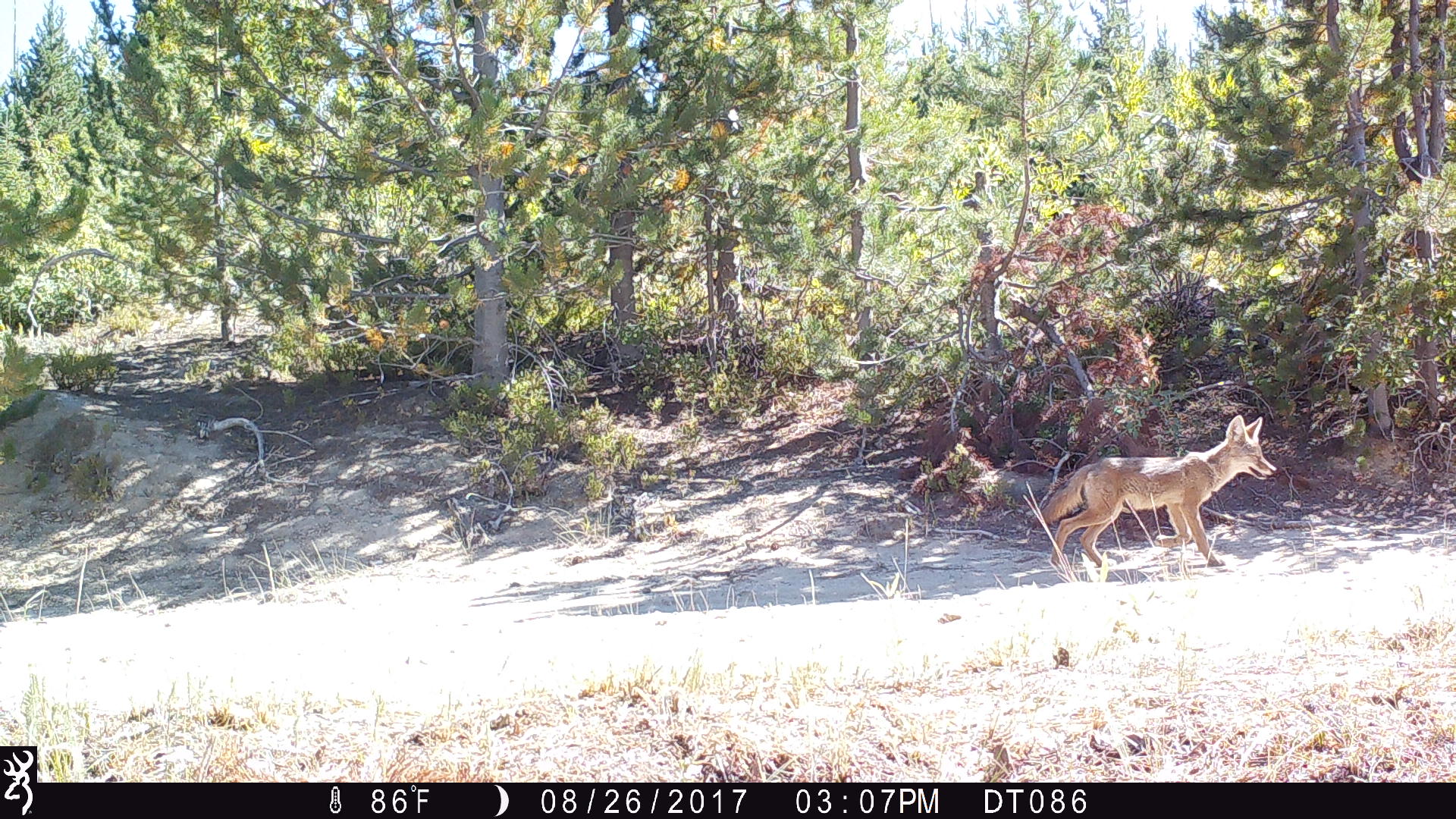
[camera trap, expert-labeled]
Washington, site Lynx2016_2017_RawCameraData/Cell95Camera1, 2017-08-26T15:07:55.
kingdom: Animalia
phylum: Chordata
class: Mammalia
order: Carnivora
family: Canidae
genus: Canis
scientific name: Canis latrans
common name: coyote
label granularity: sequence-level